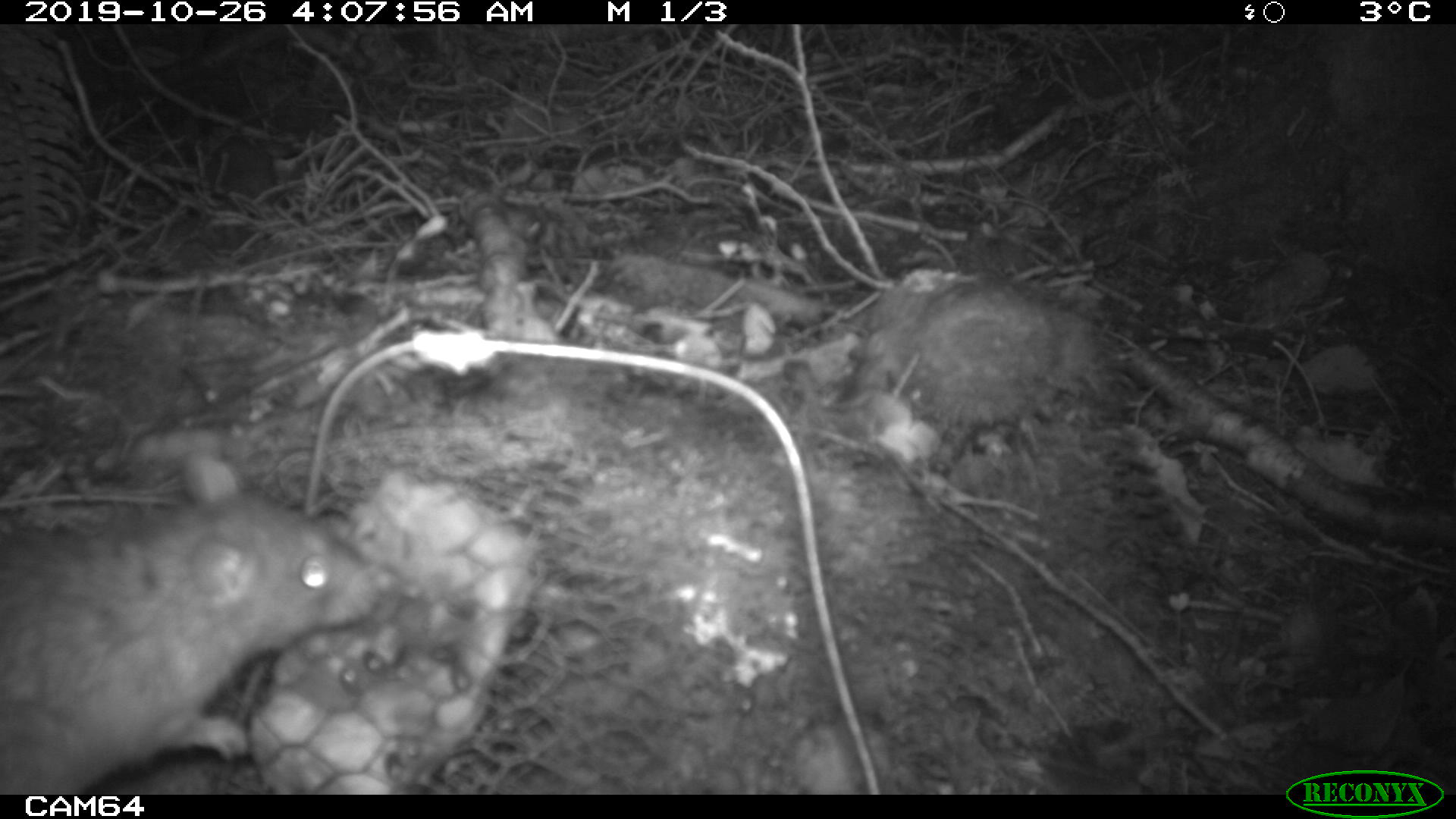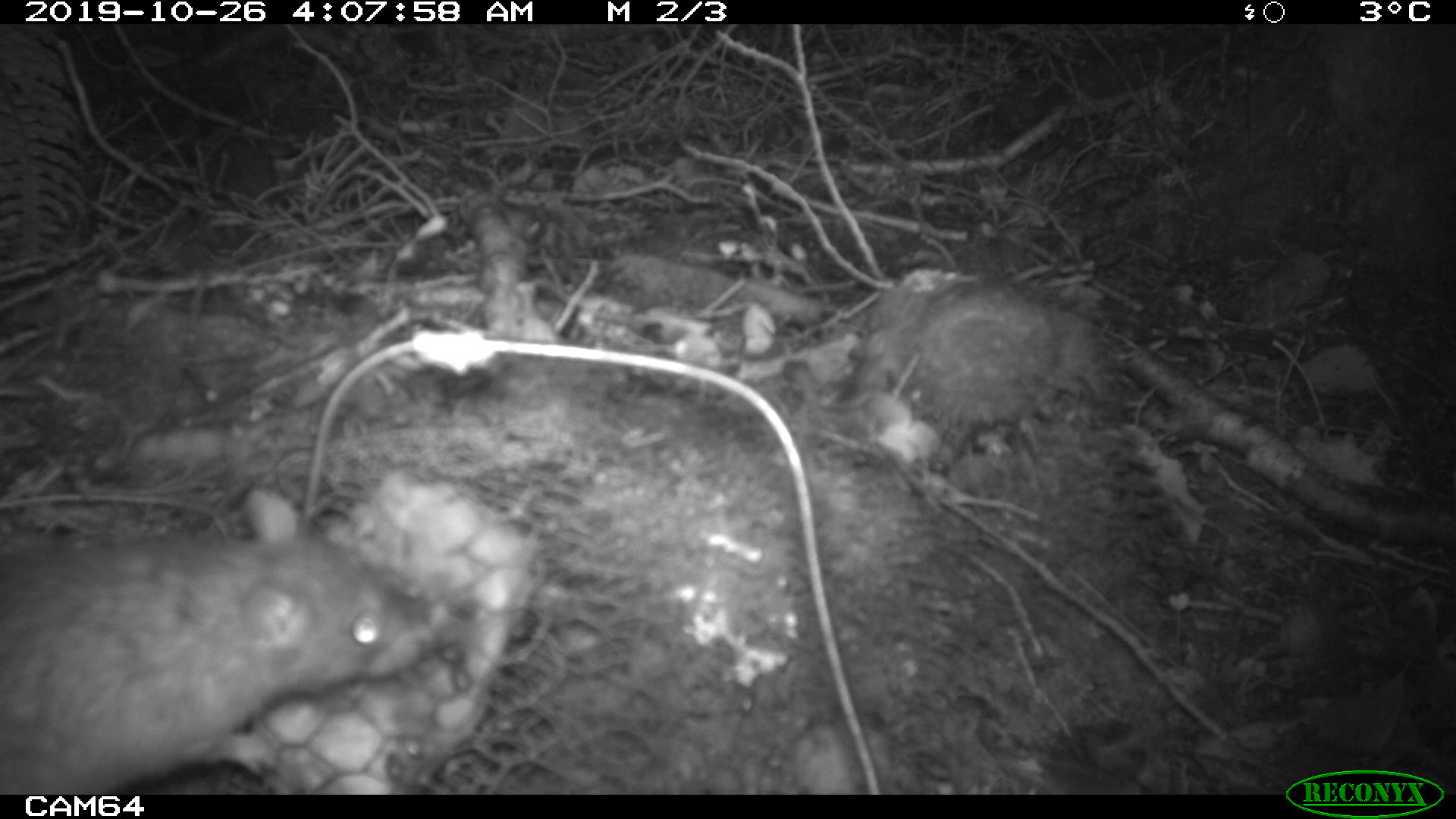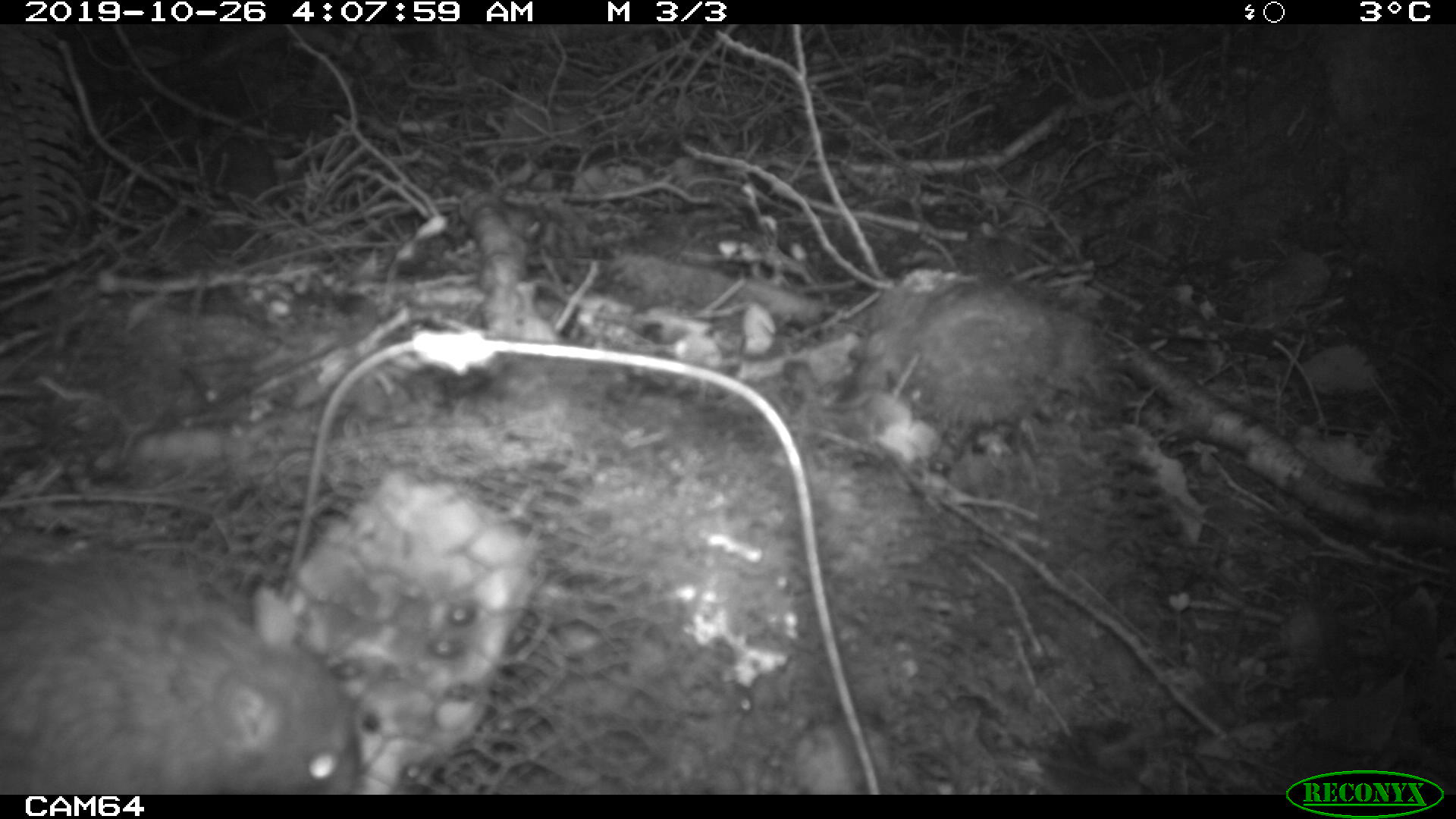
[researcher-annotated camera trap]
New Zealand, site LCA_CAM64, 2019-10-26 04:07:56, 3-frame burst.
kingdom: Animalia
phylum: Chordata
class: Mammalia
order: Rodentia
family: Muridae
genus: Rattus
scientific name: Rattus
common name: rat